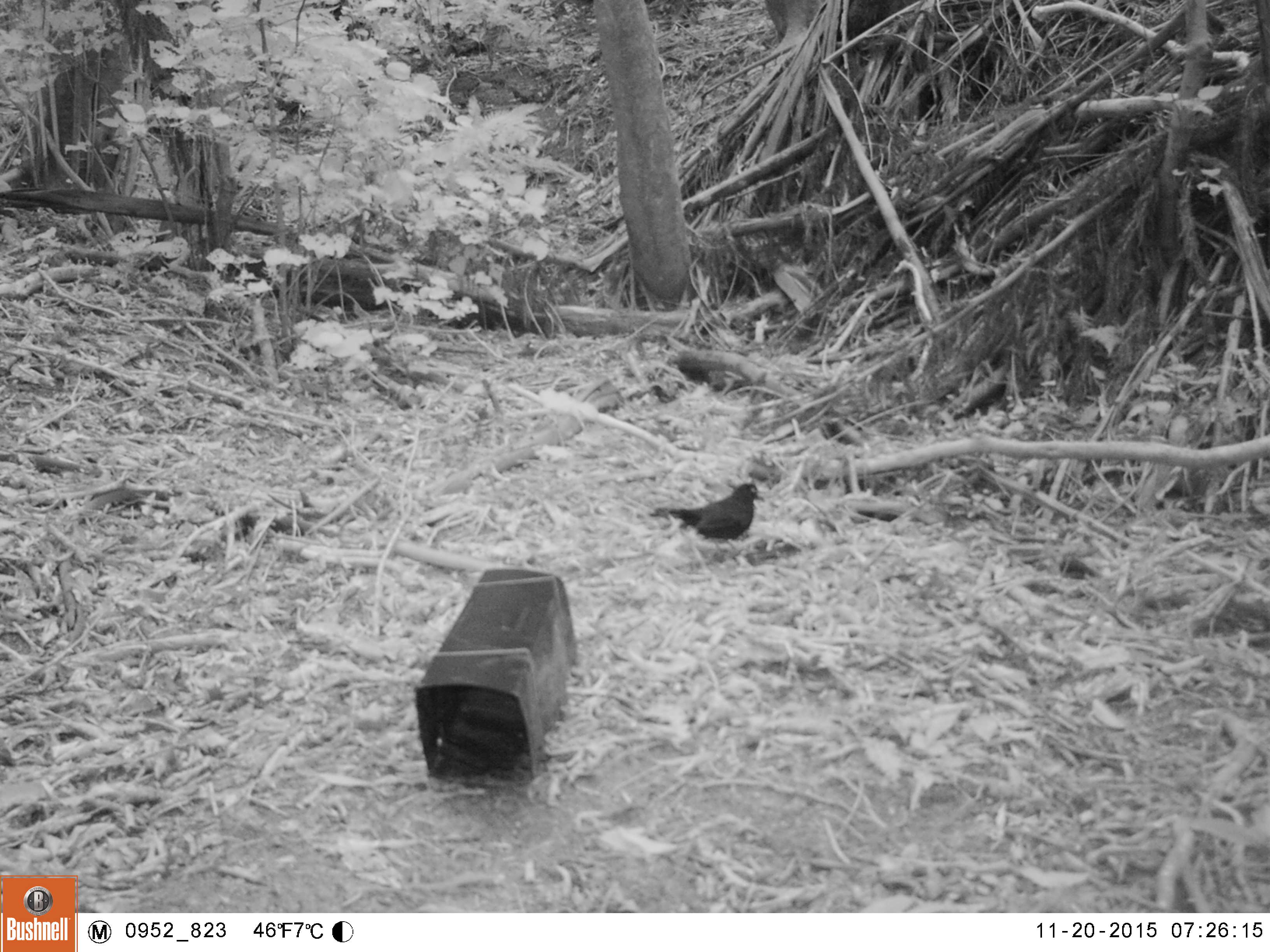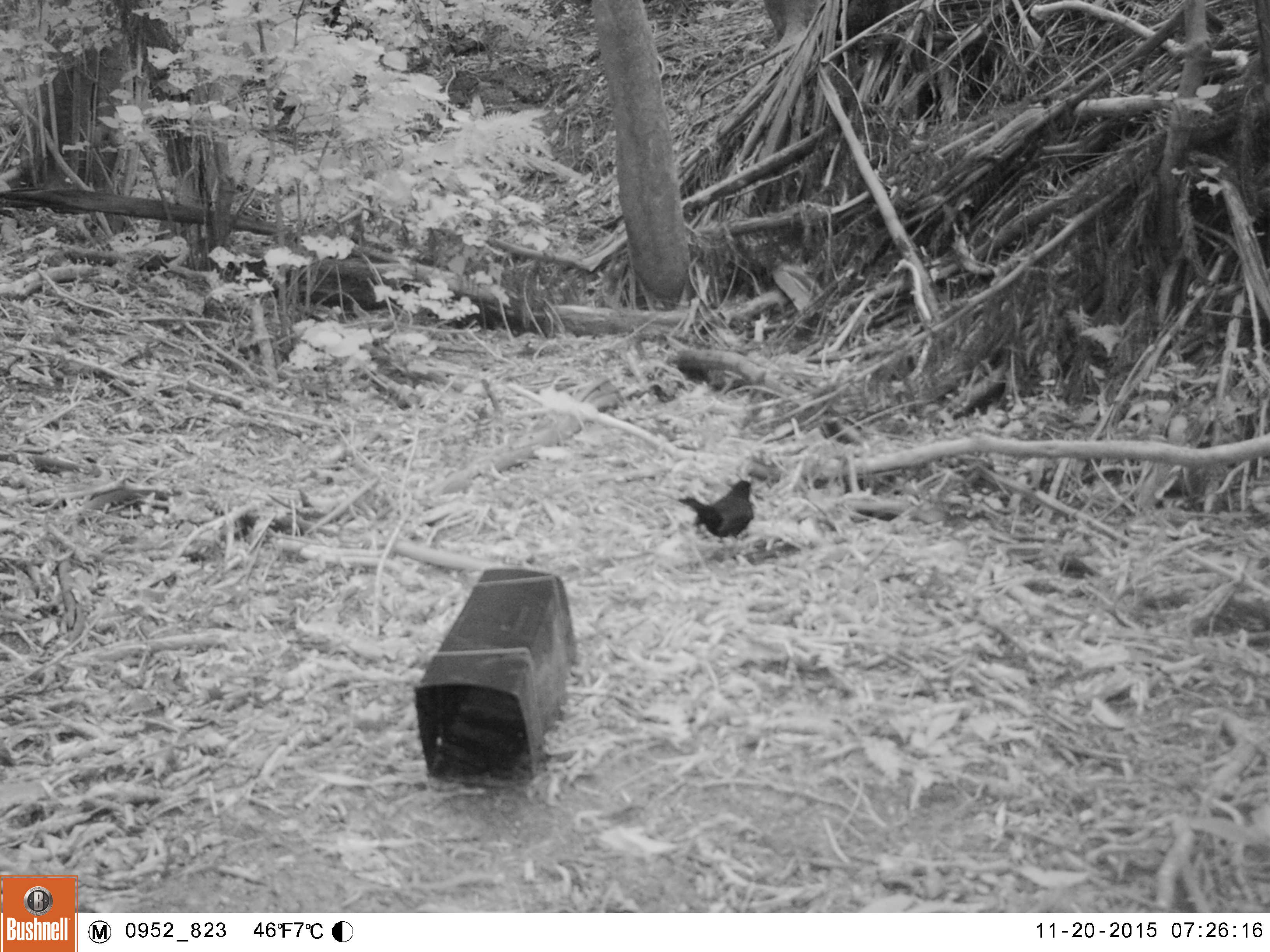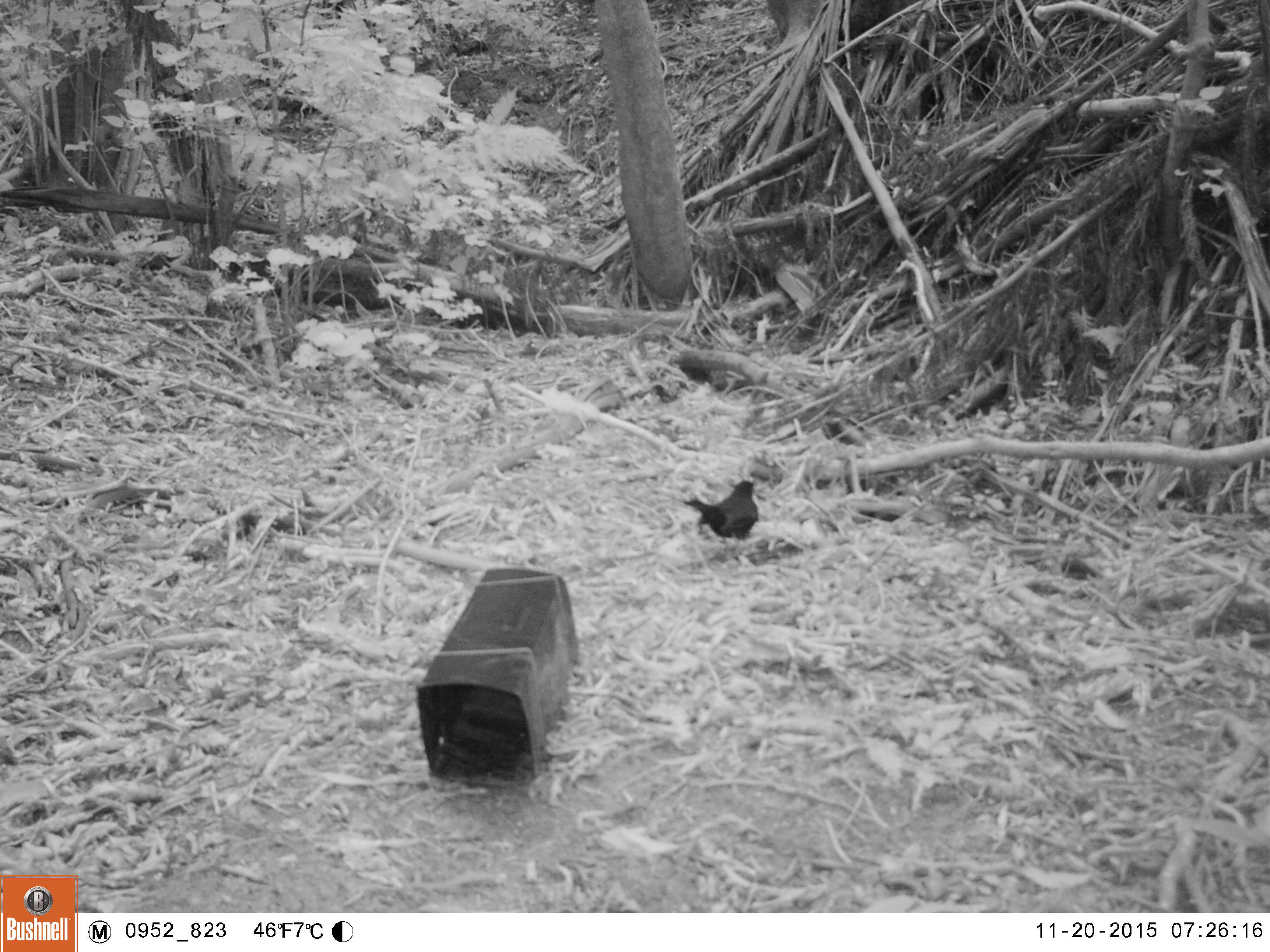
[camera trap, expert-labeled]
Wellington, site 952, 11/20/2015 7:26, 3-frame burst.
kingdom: Animalia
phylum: Chordata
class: Aves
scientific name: Aves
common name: bird